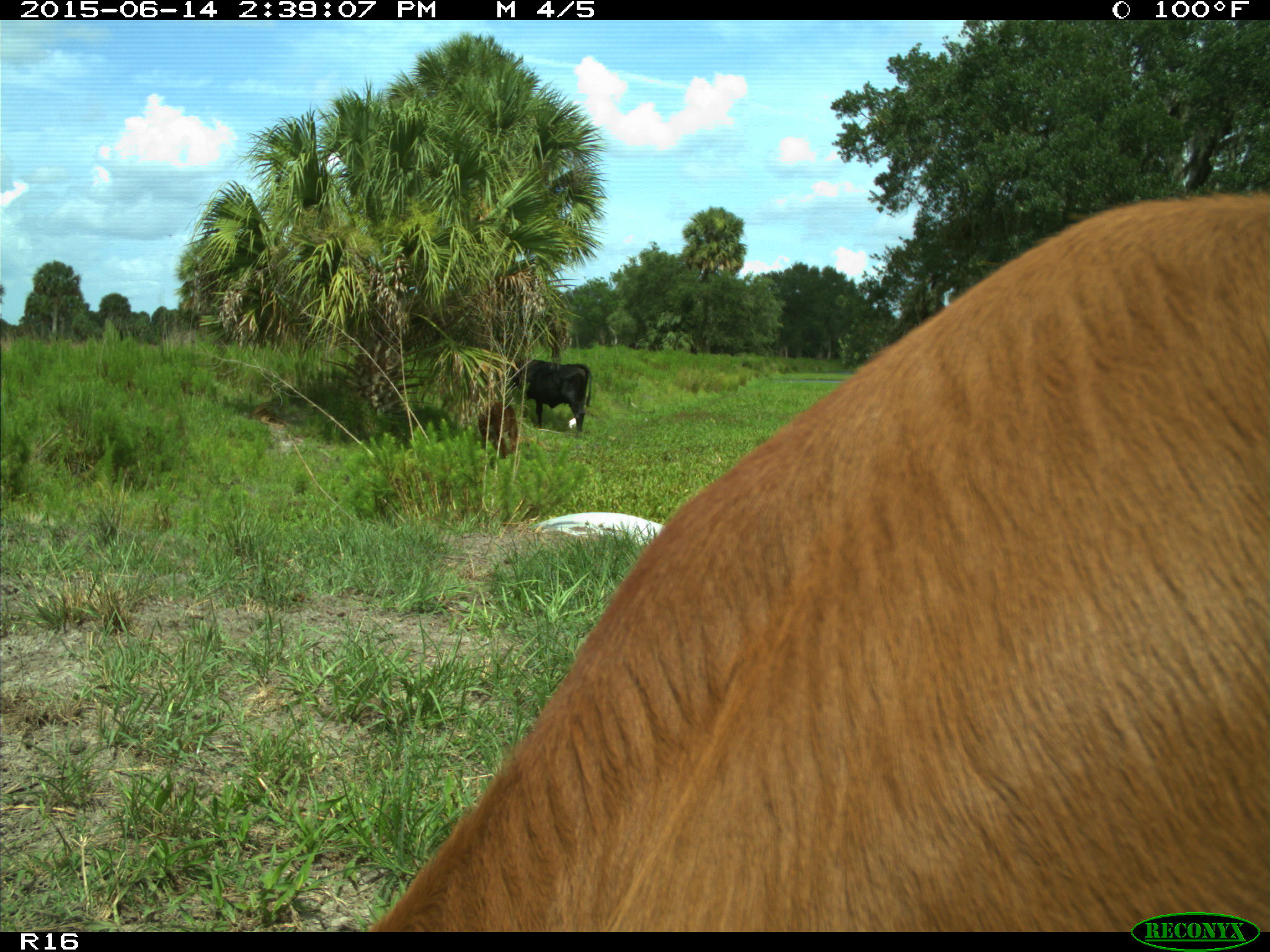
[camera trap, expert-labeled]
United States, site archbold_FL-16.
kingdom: Animalia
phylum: Chordata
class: Mammalia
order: Artiodactyla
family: Bovidae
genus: Bos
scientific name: Bos taurus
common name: domestic cow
Bos taurus (domestic cow).